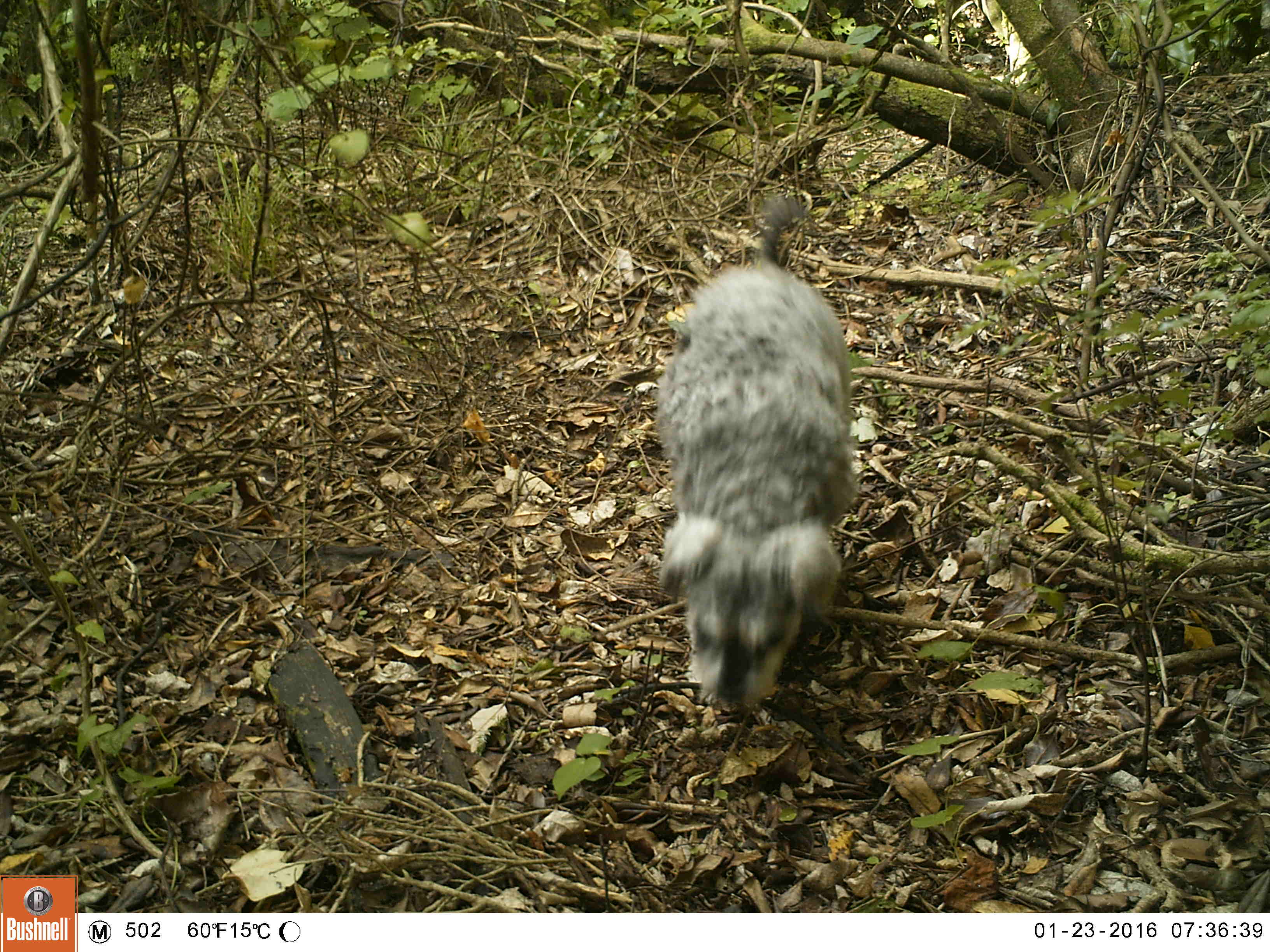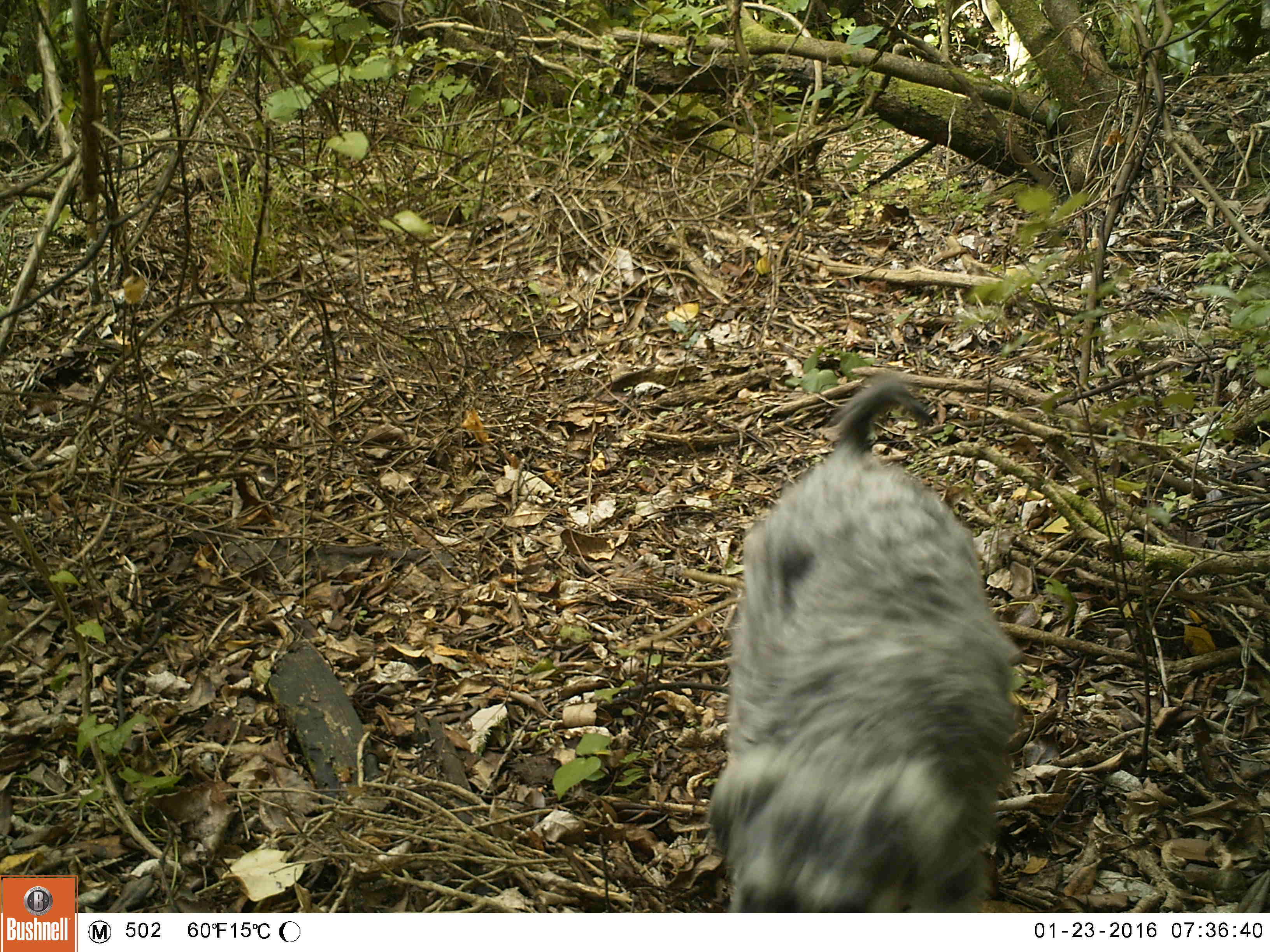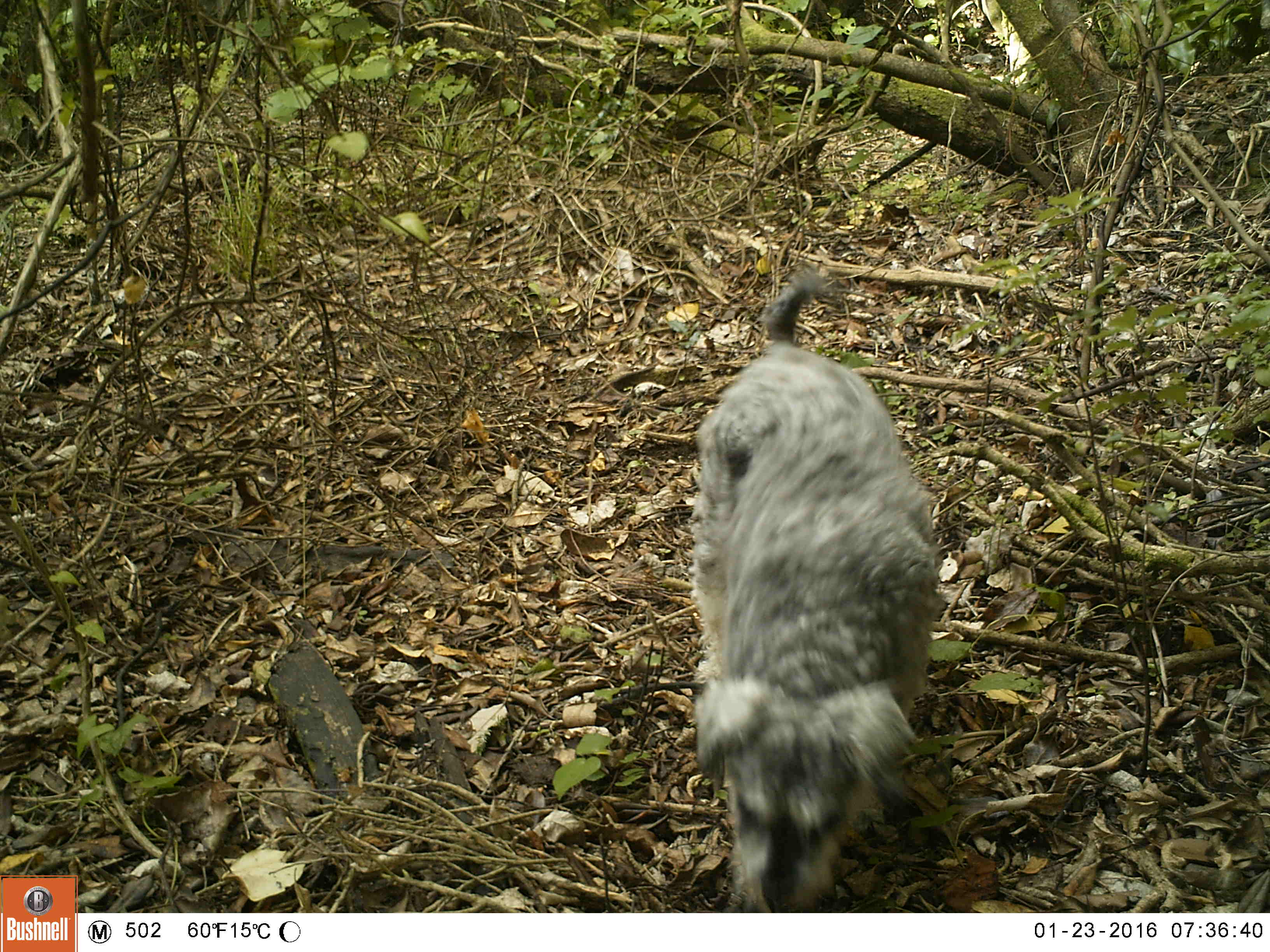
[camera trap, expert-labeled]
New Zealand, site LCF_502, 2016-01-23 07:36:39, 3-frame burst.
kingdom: Animalia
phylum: Chordata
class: Mammalia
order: Carnivora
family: Canidae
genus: Canis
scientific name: Canis familiaris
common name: domestic dog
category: dog